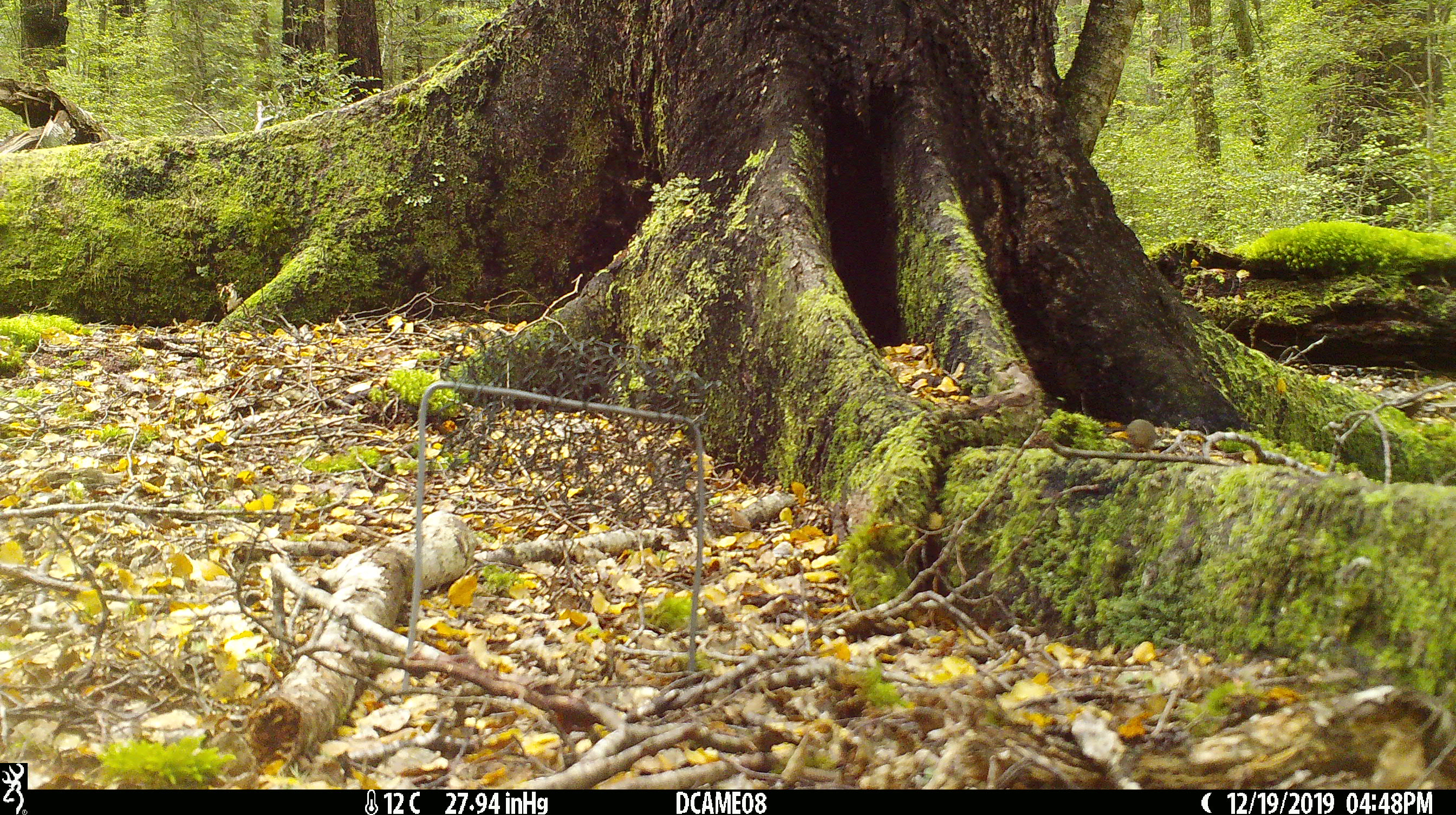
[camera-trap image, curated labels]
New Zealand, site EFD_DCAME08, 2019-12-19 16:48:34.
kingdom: Animalia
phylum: Chordata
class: Mammalia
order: Rodentia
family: Muridae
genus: Mus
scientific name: Mus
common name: mouse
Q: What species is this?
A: Mouse (Mus).